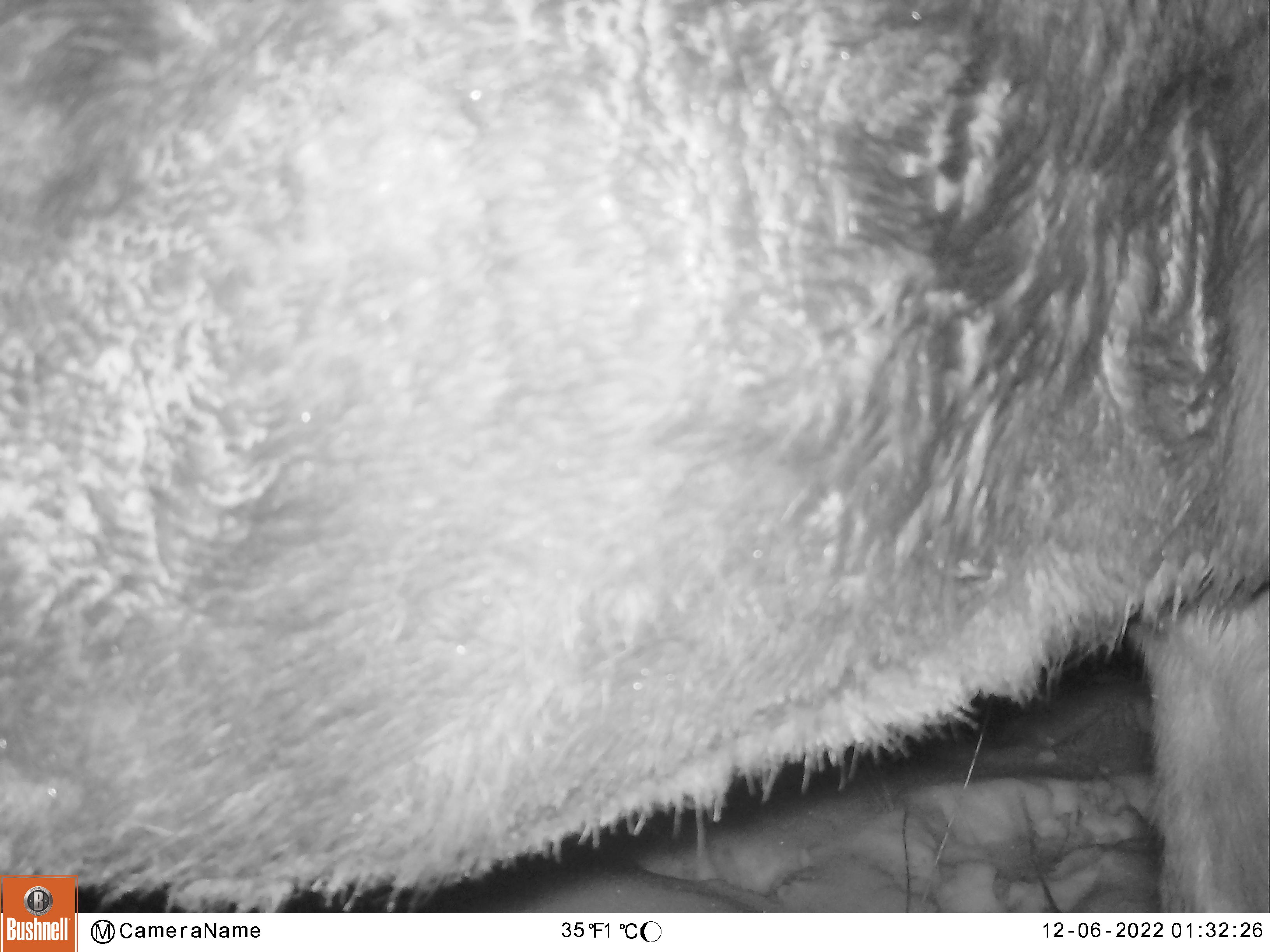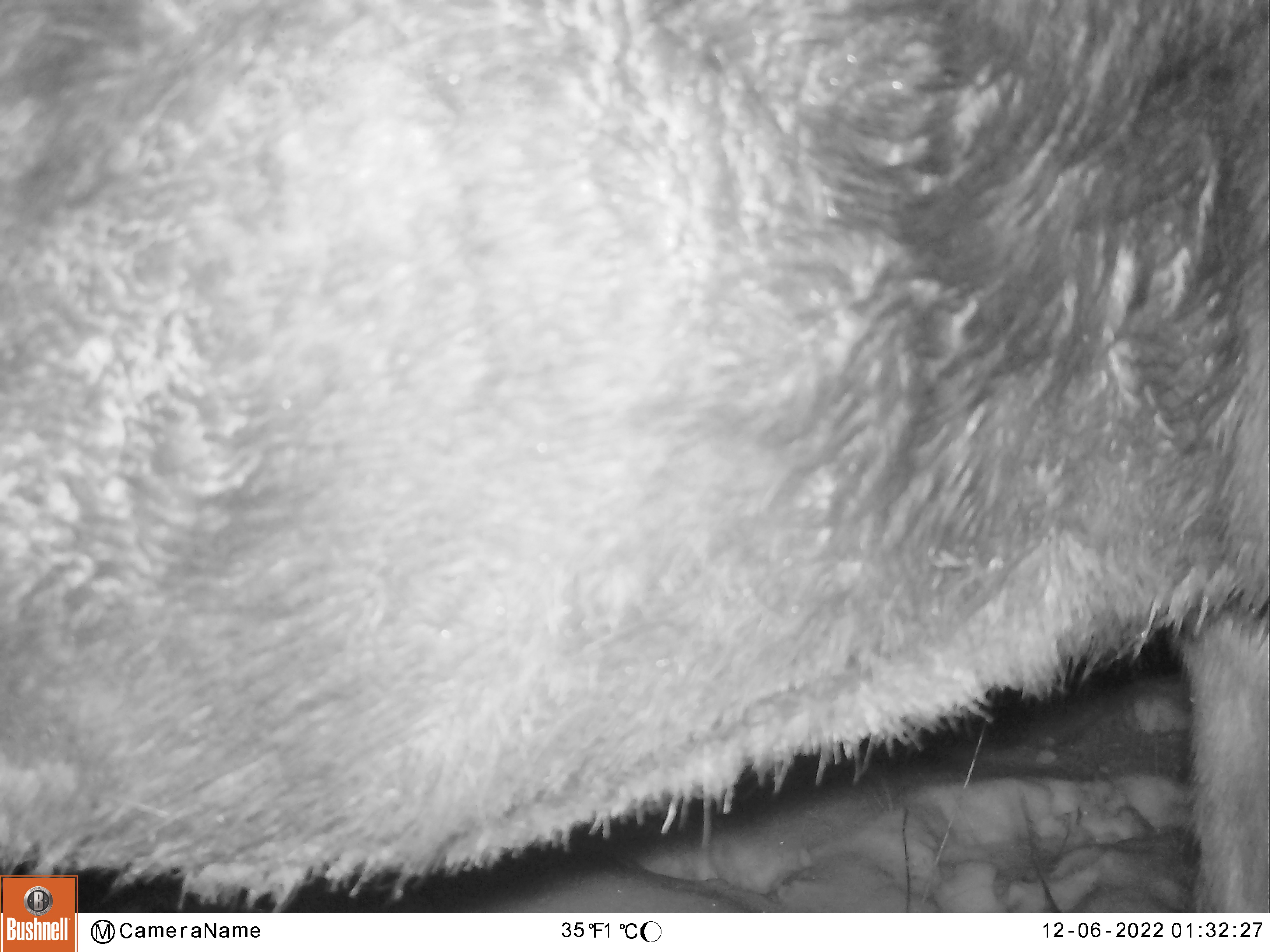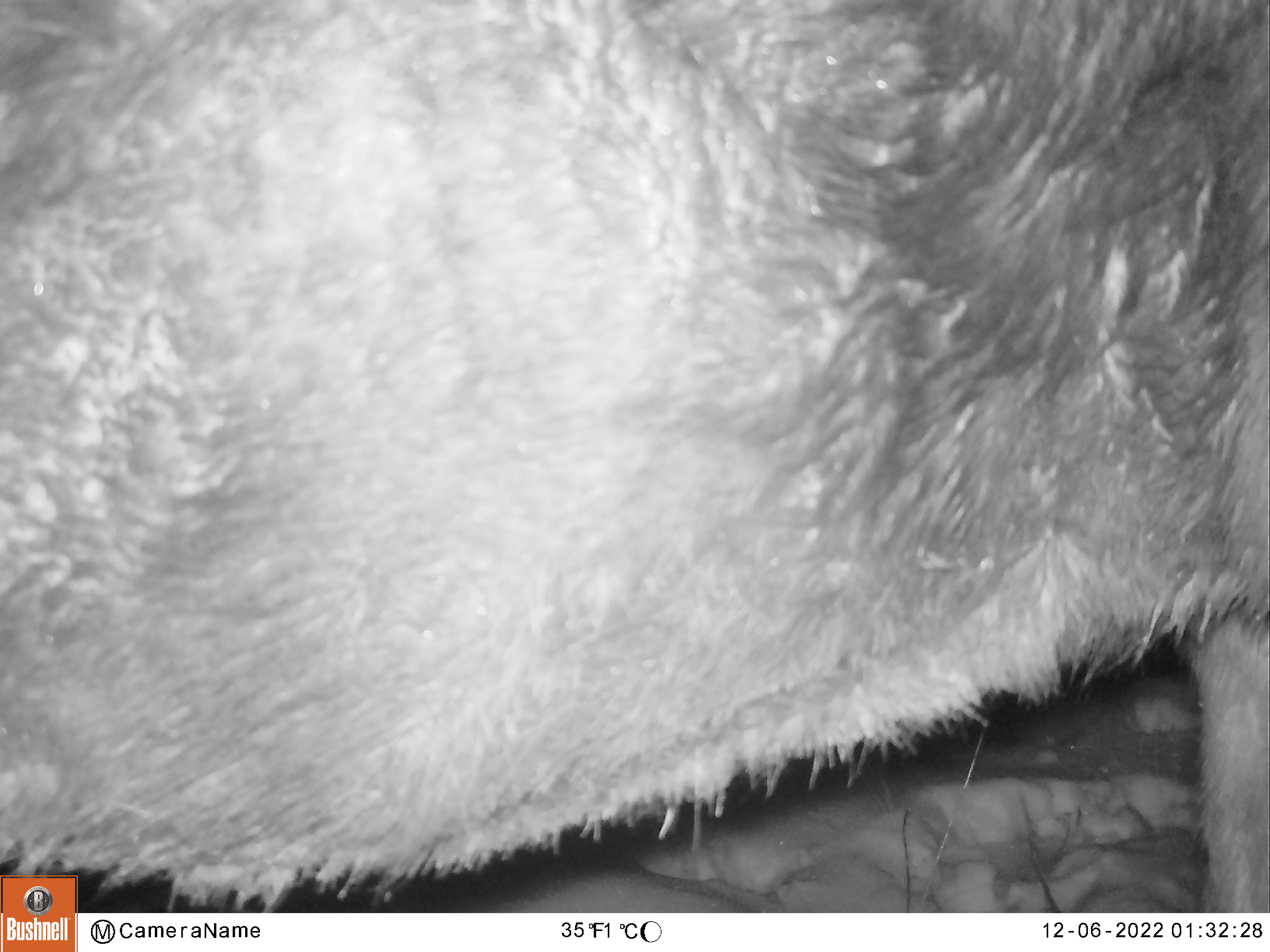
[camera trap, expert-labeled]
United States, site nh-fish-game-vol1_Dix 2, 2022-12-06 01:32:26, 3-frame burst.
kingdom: Animalia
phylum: Chordata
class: Mammalia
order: Artiodactyla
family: Cervidae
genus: Alces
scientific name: Alces alces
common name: moose